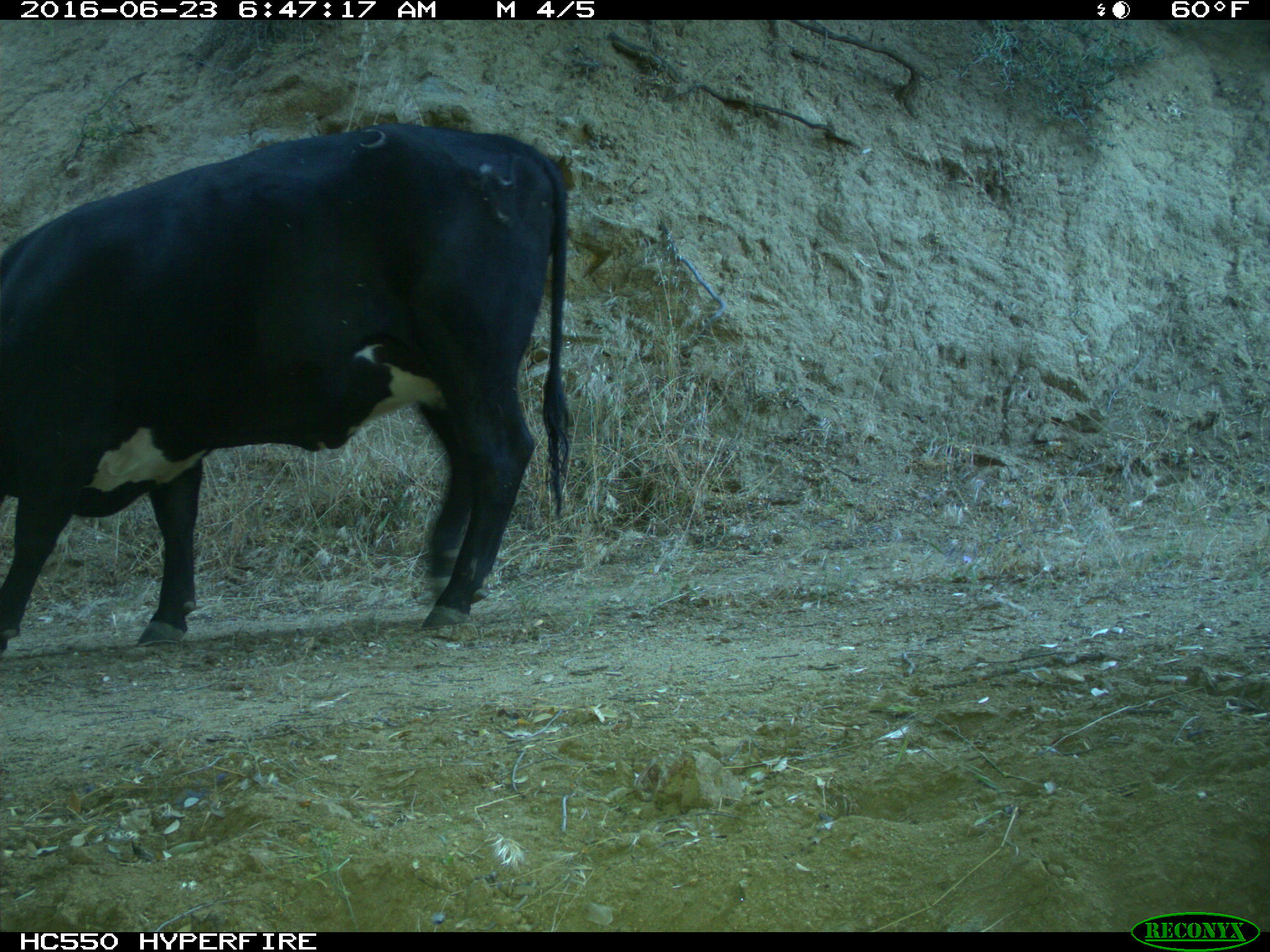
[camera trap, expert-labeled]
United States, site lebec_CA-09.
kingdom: Animalia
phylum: Chordata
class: Mammalia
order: Artiodactyla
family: Bovidae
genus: Bos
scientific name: Bos taurus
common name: domestic cow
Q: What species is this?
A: Bos taurus (domestic cow).